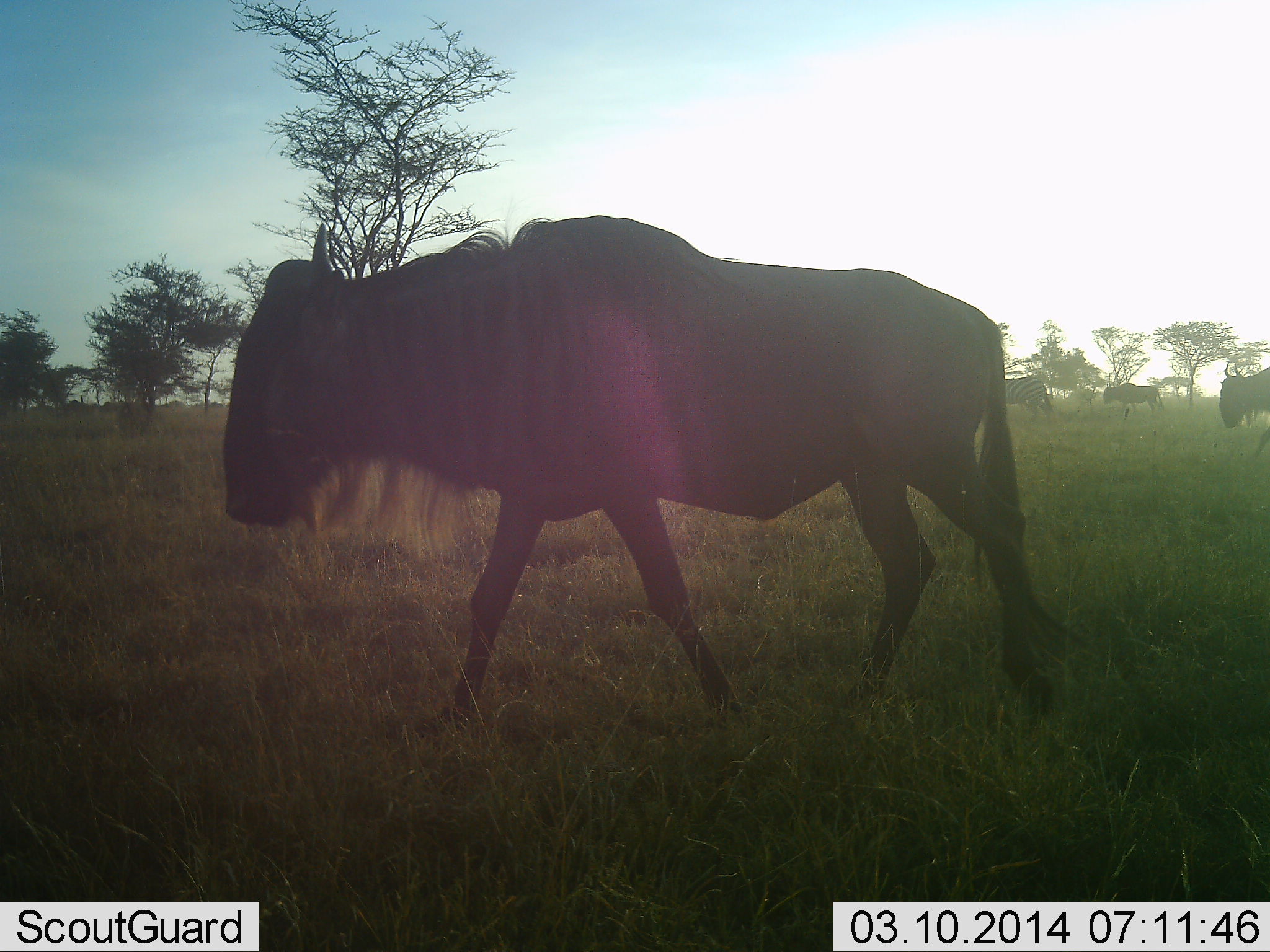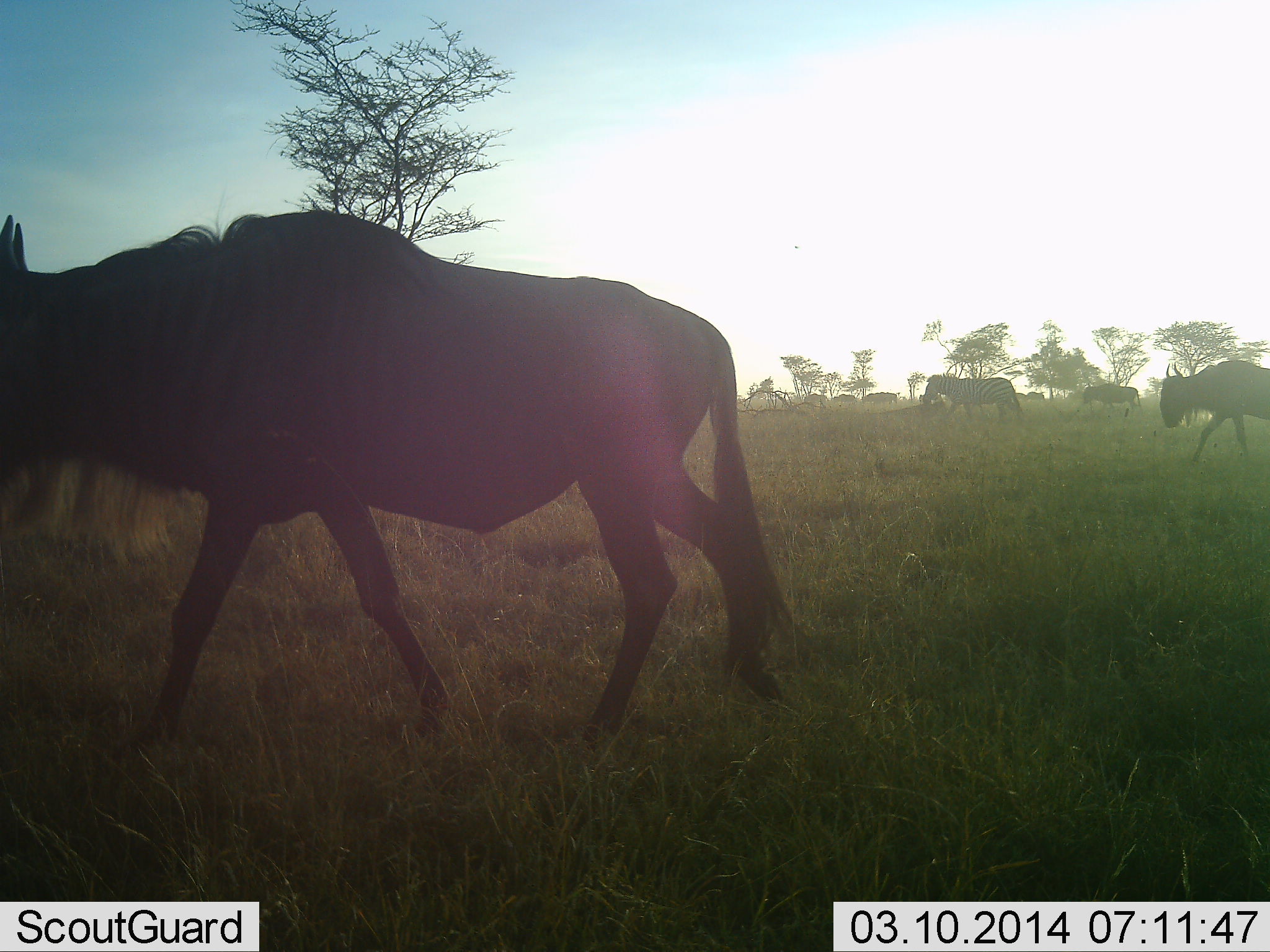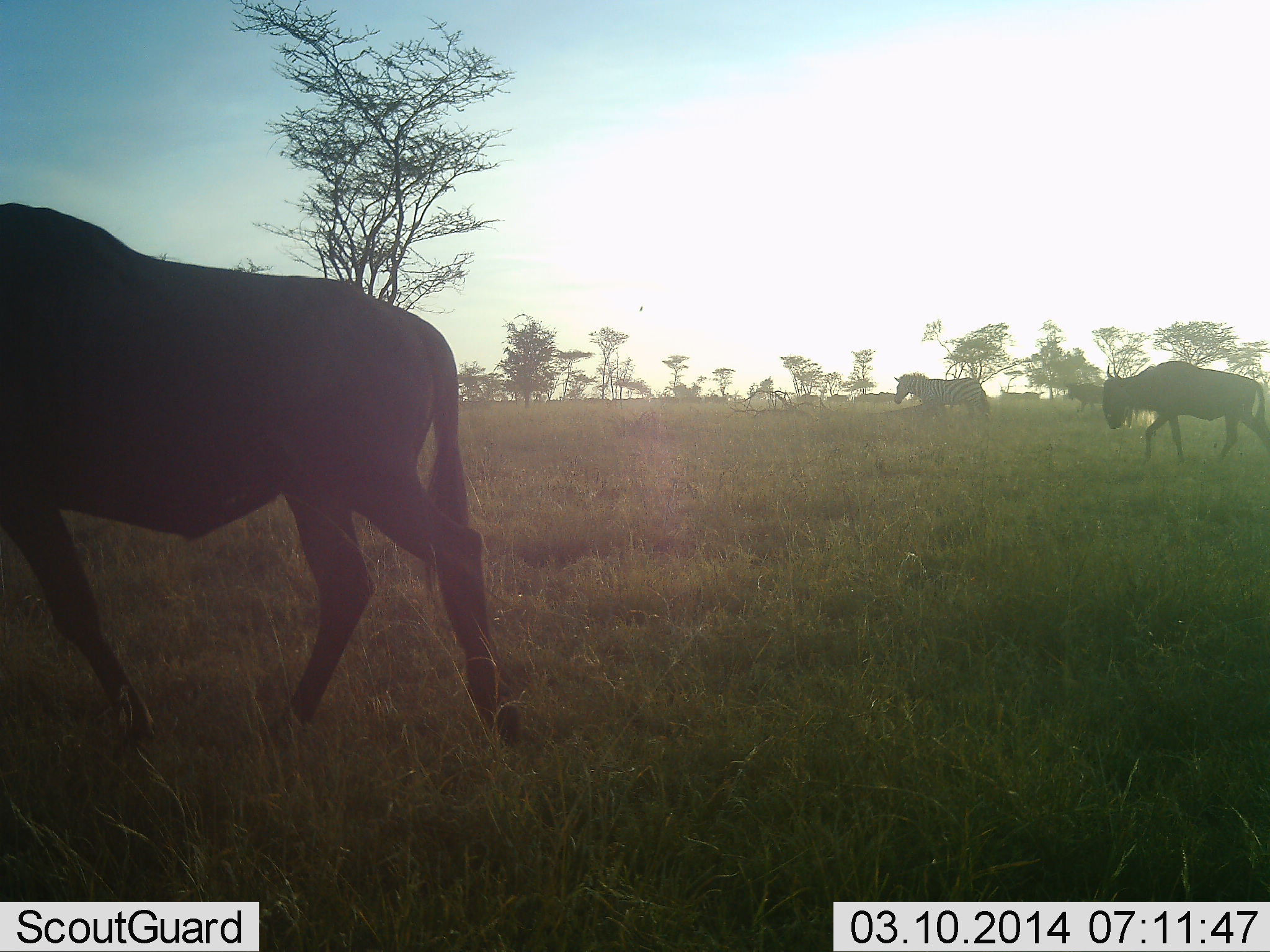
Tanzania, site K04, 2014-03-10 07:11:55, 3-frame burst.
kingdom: Animalia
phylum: Chordata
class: Mammalia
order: Artiodactyla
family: Bovidae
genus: Connochaetes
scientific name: Connochaetes taurinus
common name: blue wildebeest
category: wildebeest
Wildebeest (blue wildebeest) (Connochaetes taurinus), count 8. Behavior (volunteer vote fractions): standing 6%, resting 0%, moving 100%, interacting 0%. Young present (vote fraction): 0%. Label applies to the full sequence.